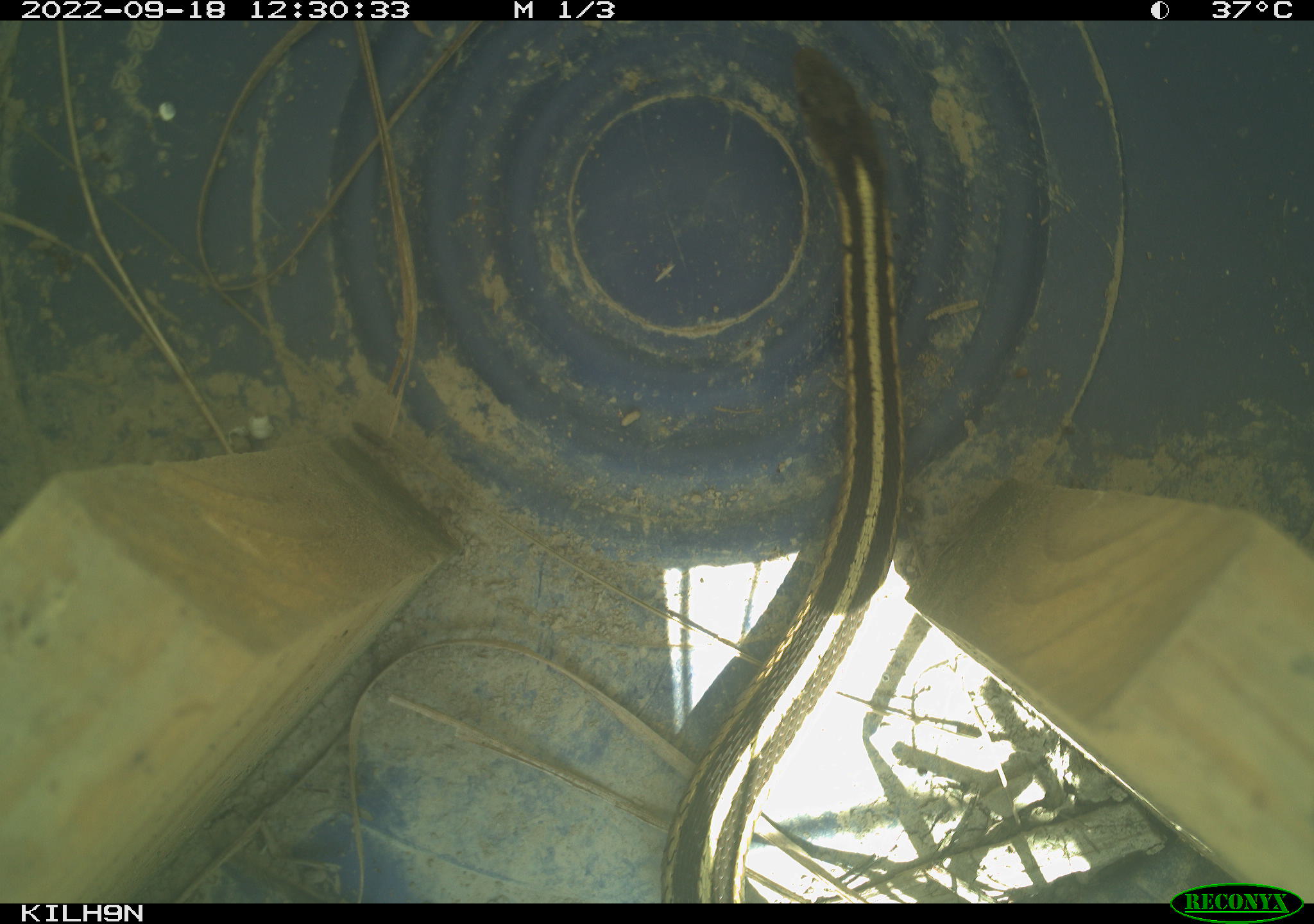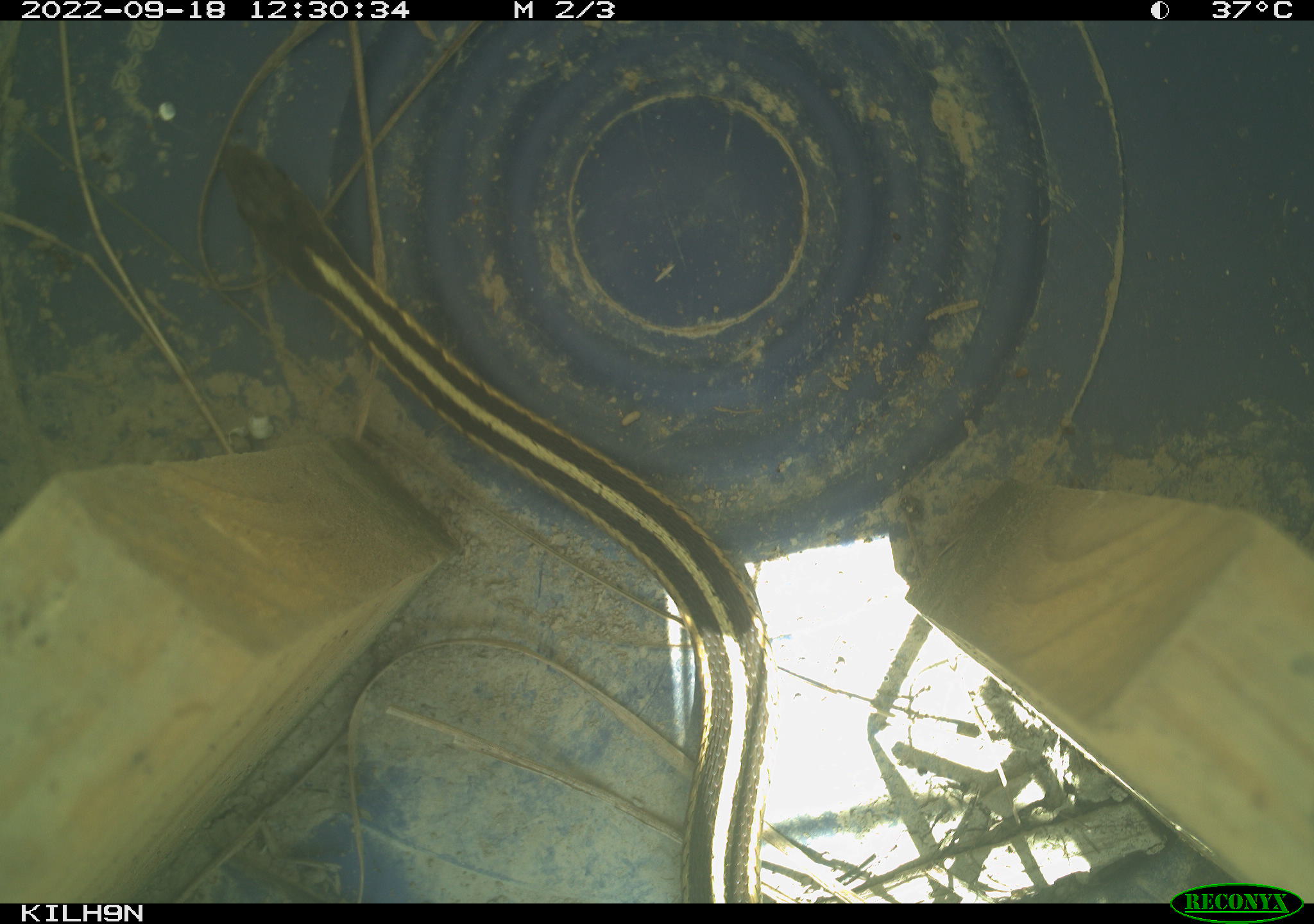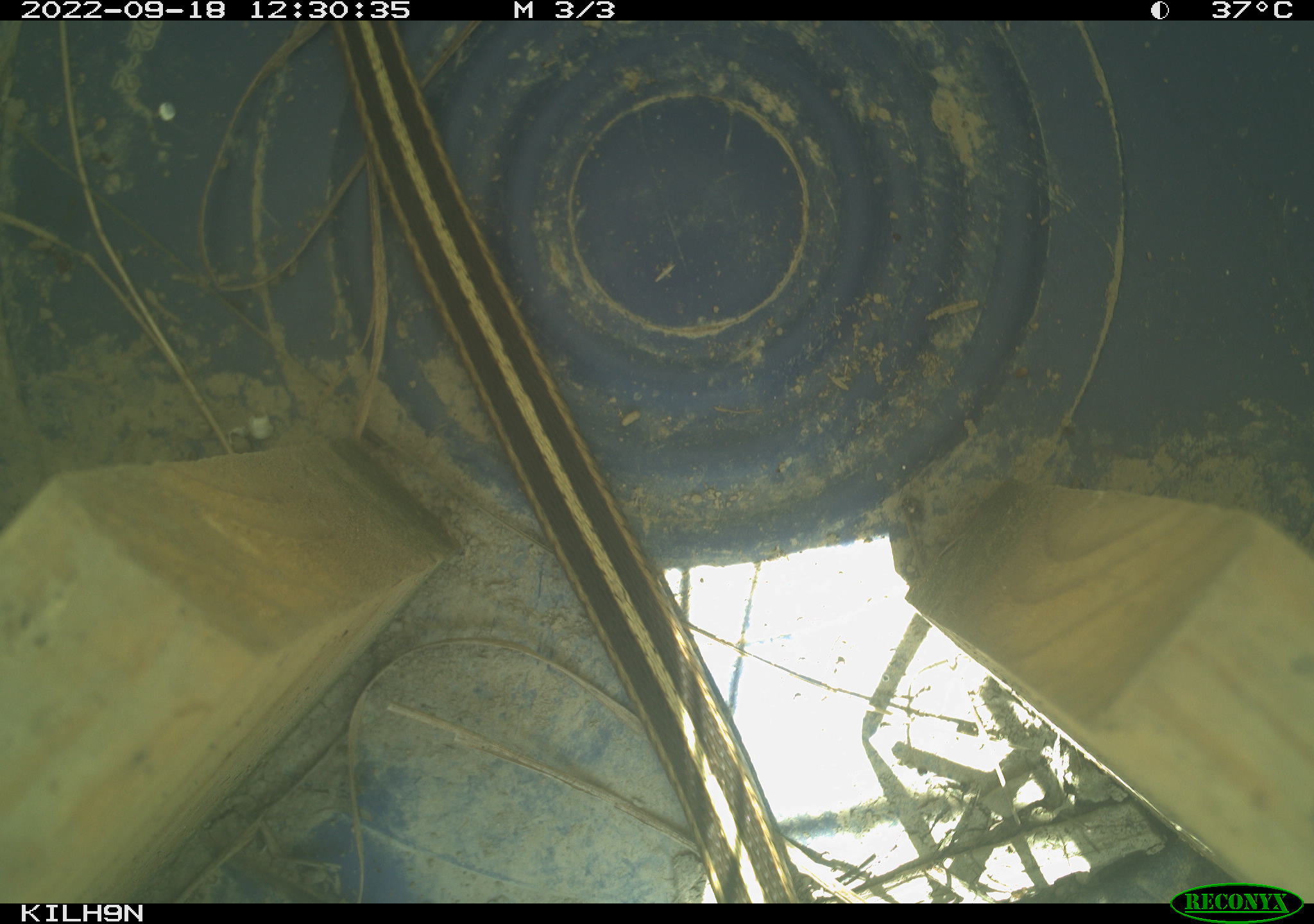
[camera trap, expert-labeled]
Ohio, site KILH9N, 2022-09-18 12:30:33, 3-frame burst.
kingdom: Animalia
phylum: Chordata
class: Reptilia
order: Squamata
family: Colubridae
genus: Thamnophis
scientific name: Thamnophis sirtalis sirtalis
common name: eastern gartersnake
Eastern gartersnake (Thamnophis sirtalis sirtalis).